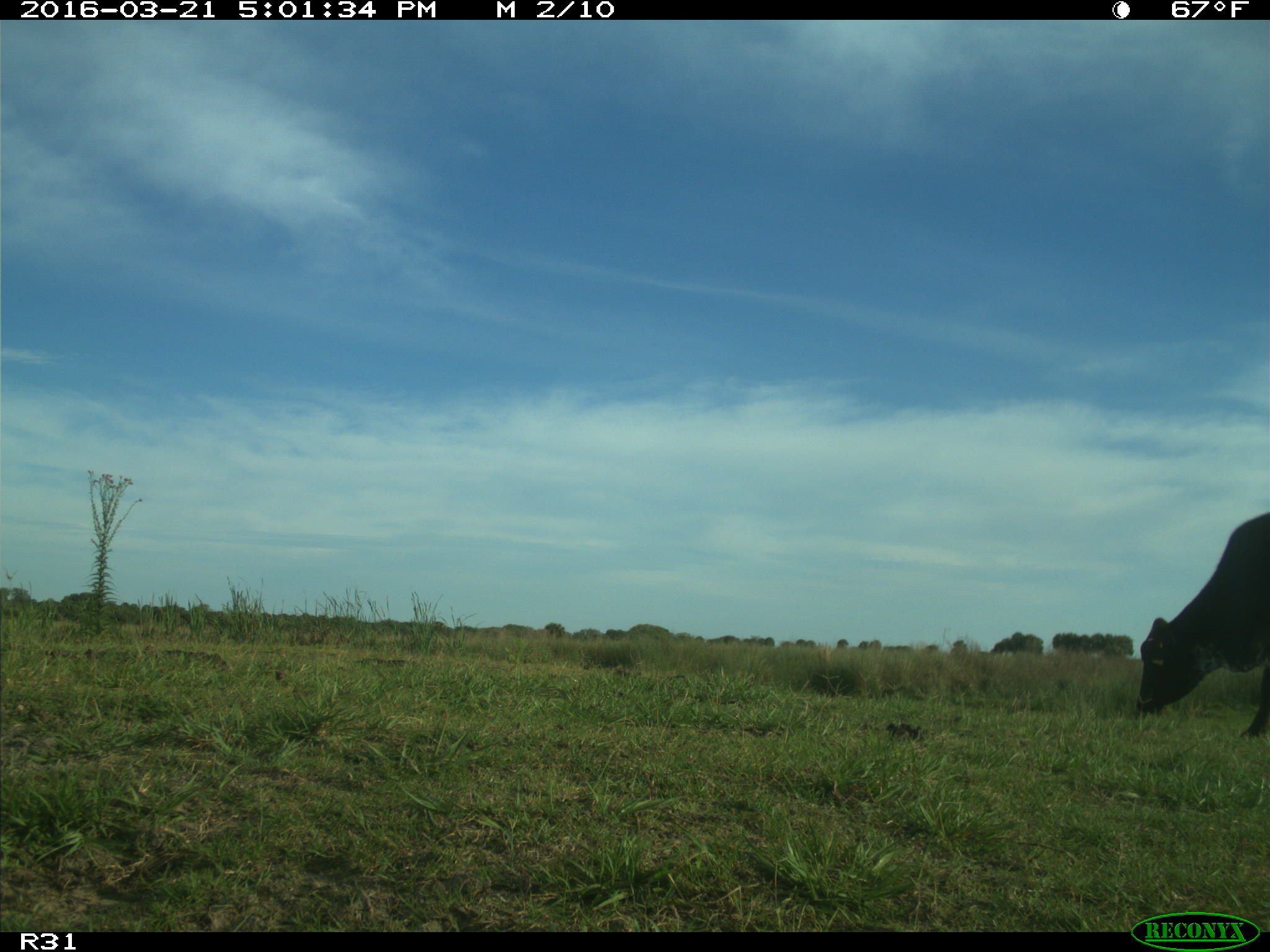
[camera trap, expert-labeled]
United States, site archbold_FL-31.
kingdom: Animalia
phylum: Chordata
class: Mammalia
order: Artiodactyla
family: Bovidae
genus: Bos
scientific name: Bos taurus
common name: domestic cow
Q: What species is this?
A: Bos taurus (domestic cow).